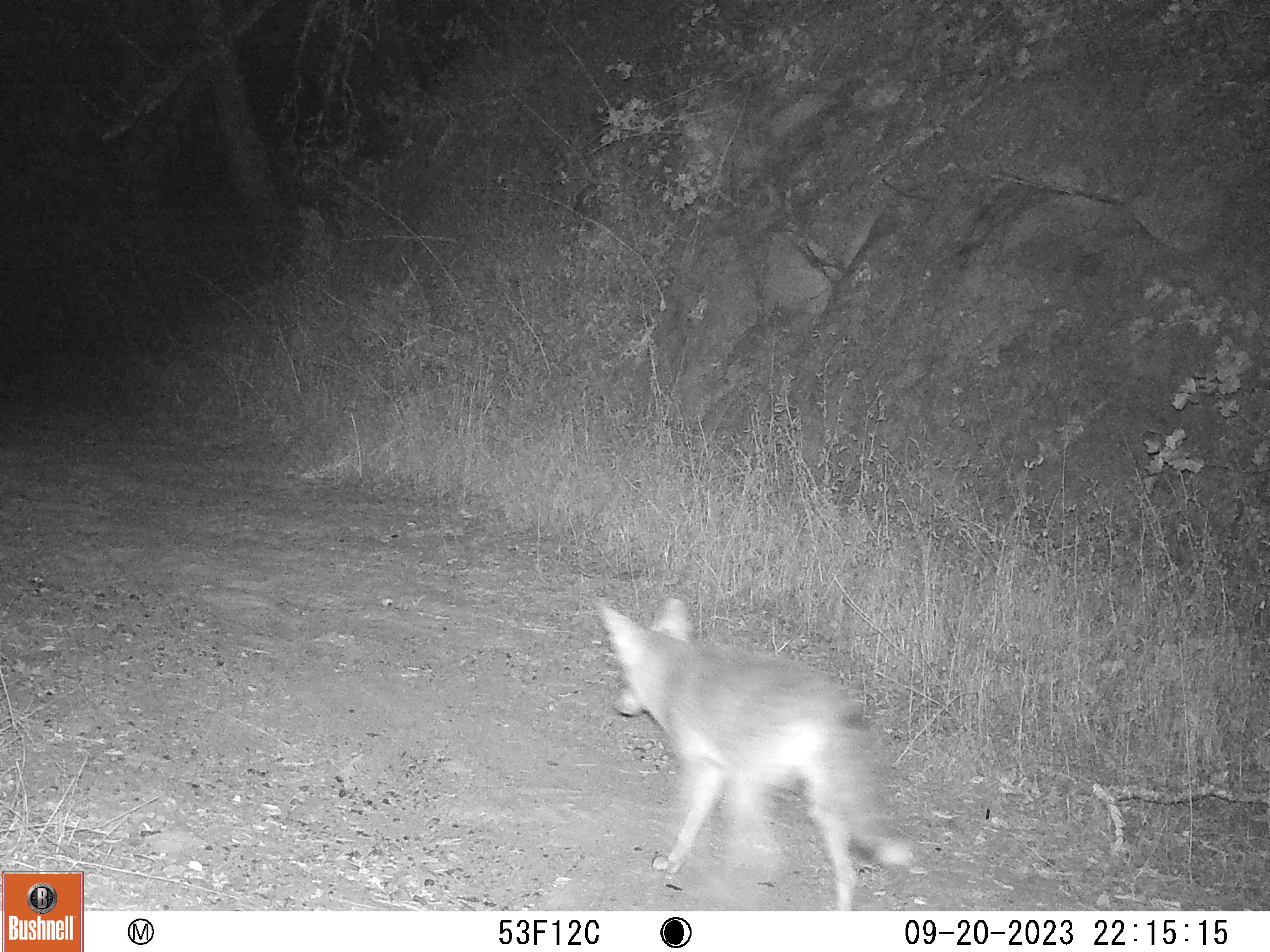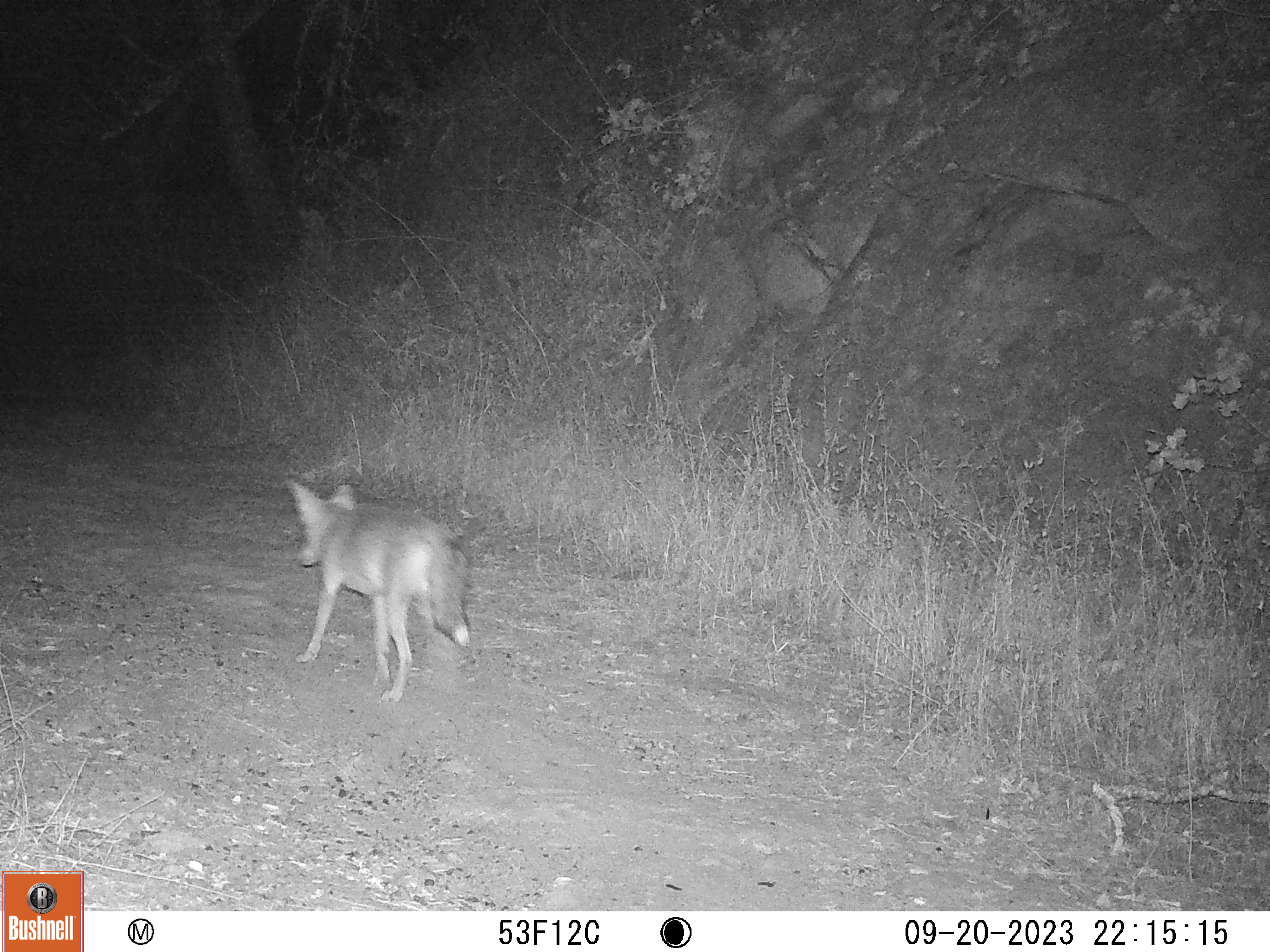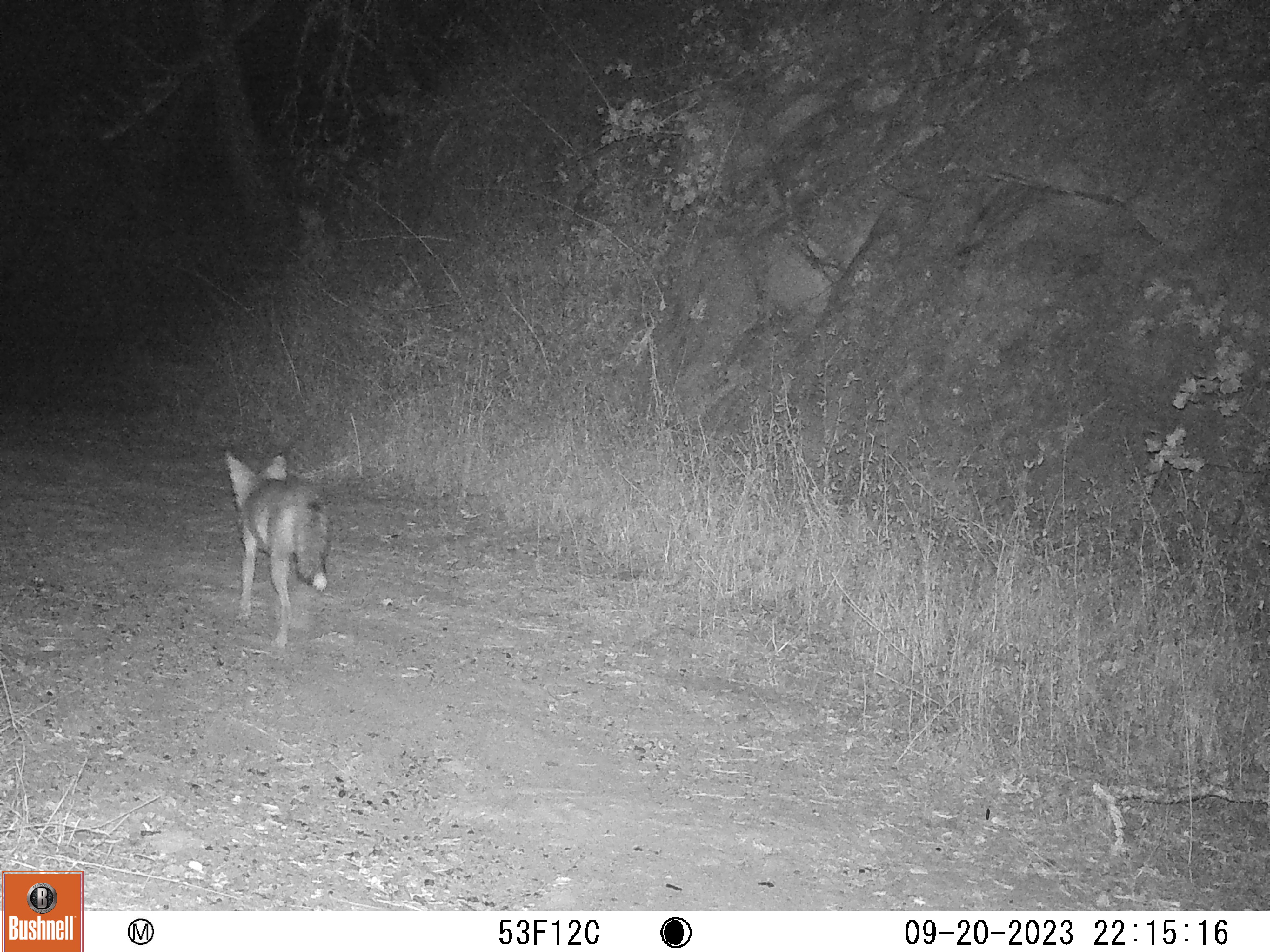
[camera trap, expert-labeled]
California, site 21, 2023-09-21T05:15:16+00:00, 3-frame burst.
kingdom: Animalia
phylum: Chordata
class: Mammalia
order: Carnivora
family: Canidae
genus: Canis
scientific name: Canis latrans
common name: coyote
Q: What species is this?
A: Coyote (Canis latrans).